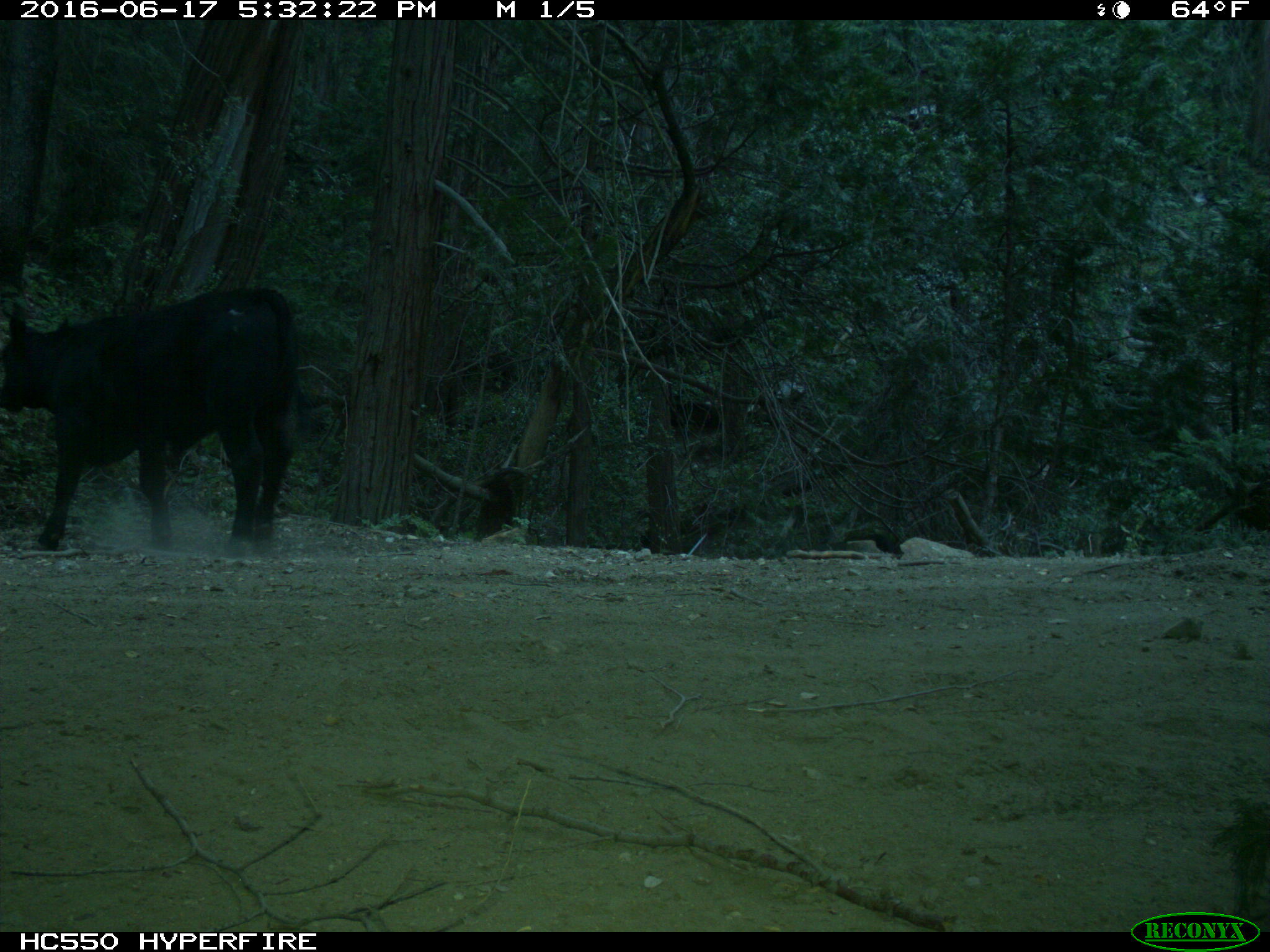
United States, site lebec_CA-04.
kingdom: Animalia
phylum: Chordata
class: Mammalia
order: Artiodactyla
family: Bovidae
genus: Bos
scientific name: Bos taurus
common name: domestic cow